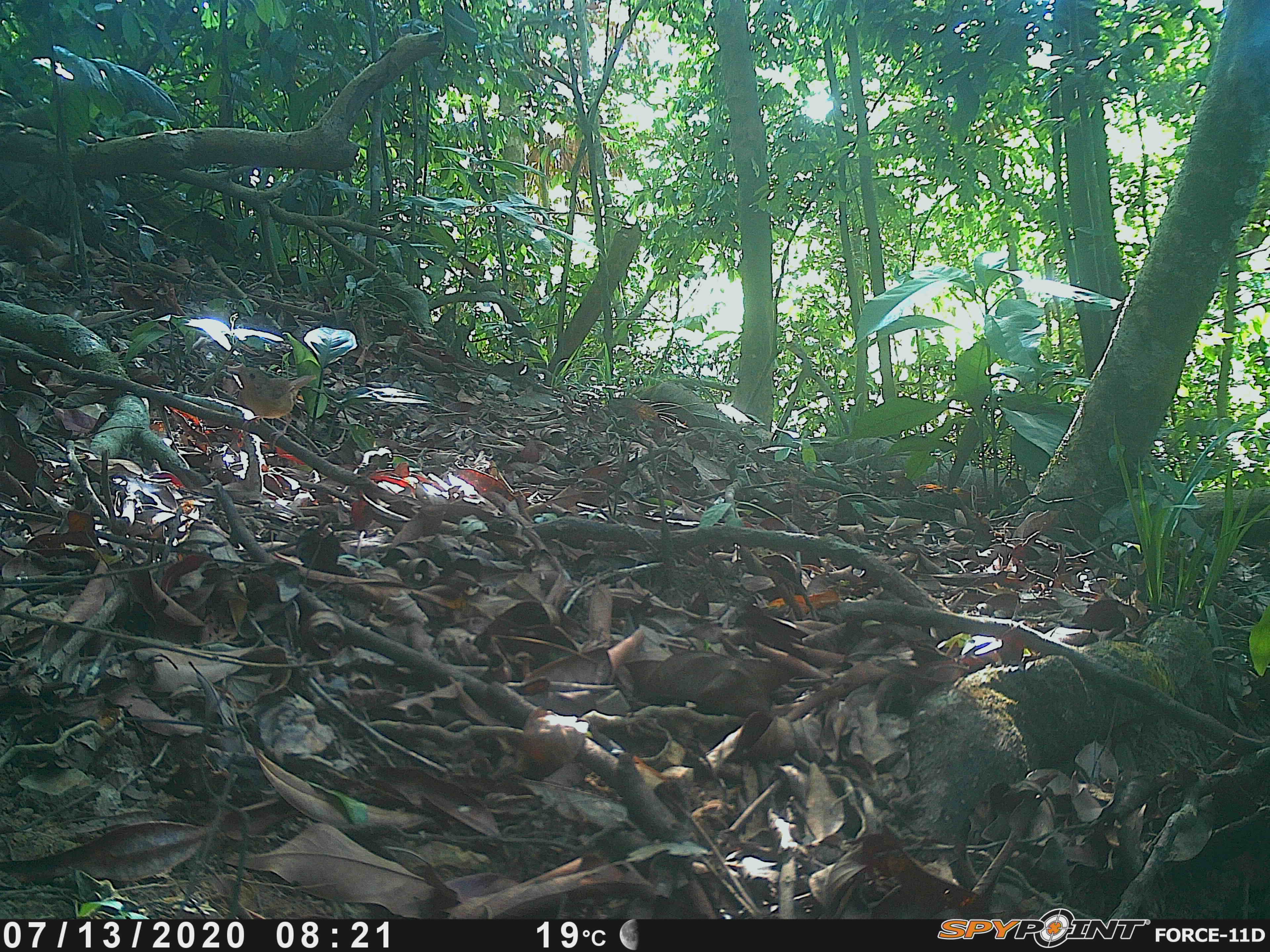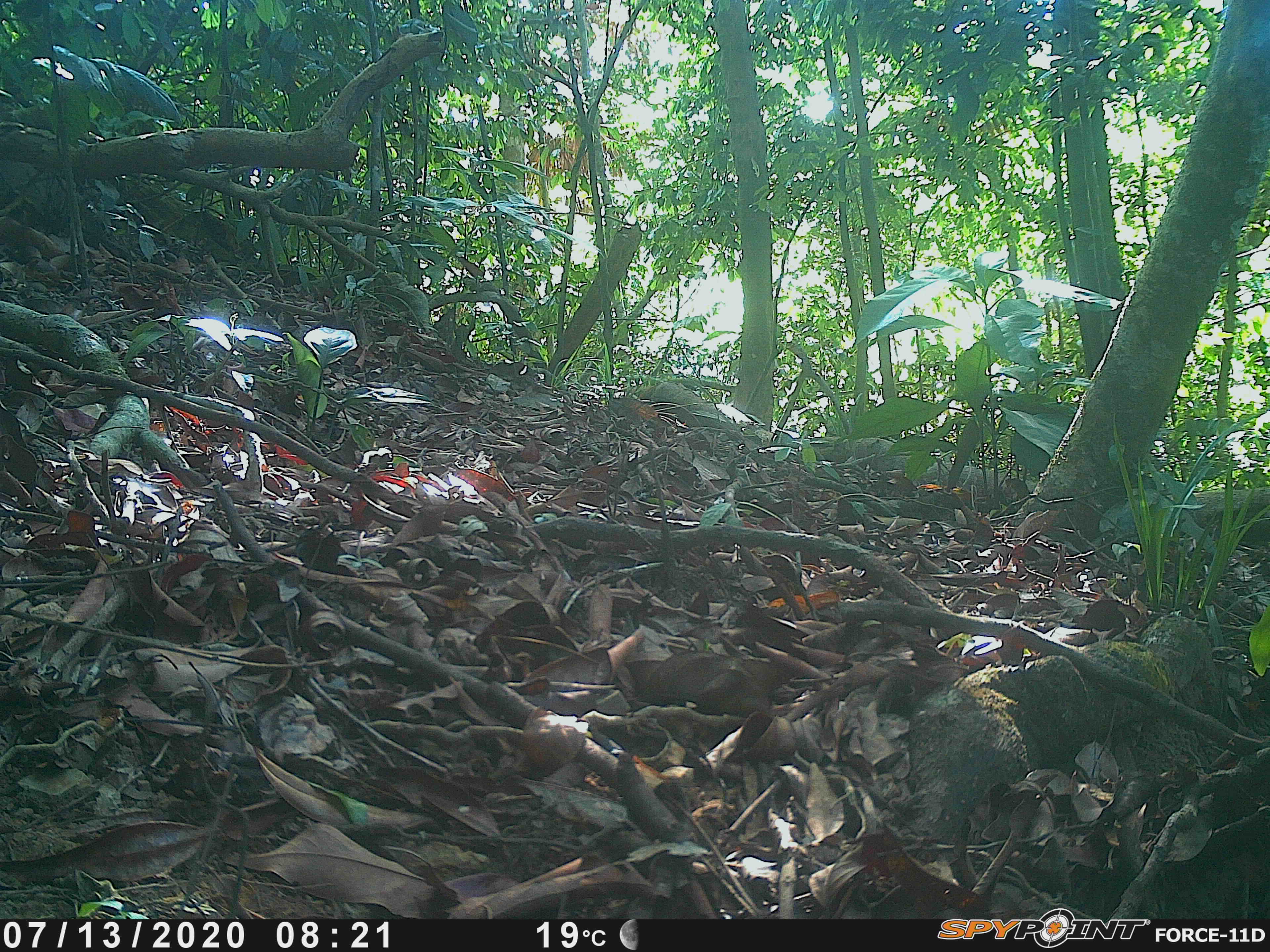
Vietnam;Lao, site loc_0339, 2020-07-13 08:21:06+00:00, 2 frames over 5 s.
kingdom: Animalia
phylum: Chordata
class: Aves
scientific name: Aves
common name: bird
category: unidentified bird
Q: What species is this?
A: Unidentified bird (bird) (Aves).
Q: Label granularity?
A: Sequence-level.